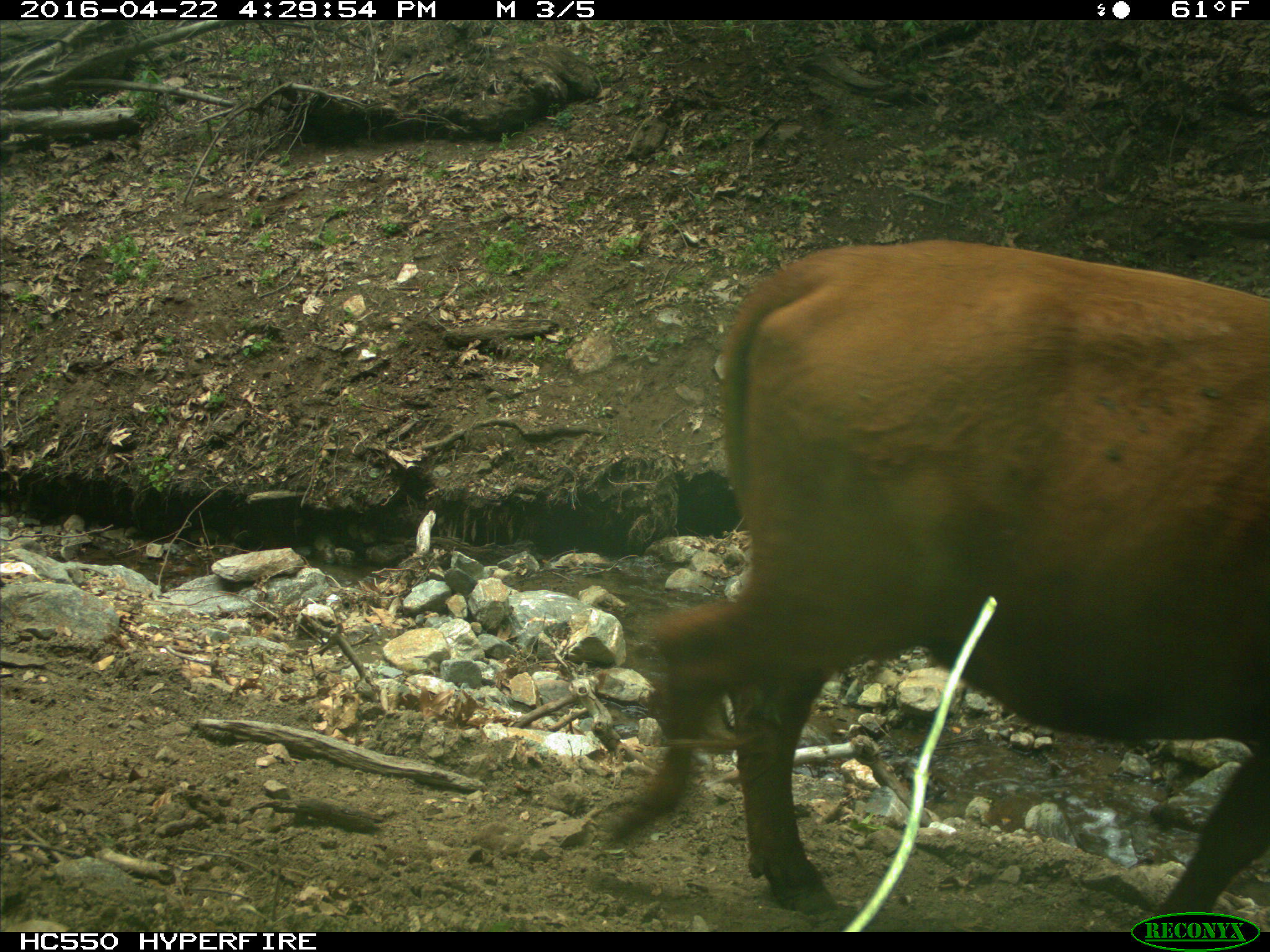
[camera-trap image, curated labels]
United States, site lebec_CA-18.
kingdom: Animalia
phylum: Chordata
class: Mammalia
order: Artiodactyla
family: Bovidae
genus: Bos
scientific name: Bos taurus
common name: domestic cow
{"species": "Bos taurus (domestic cow)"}